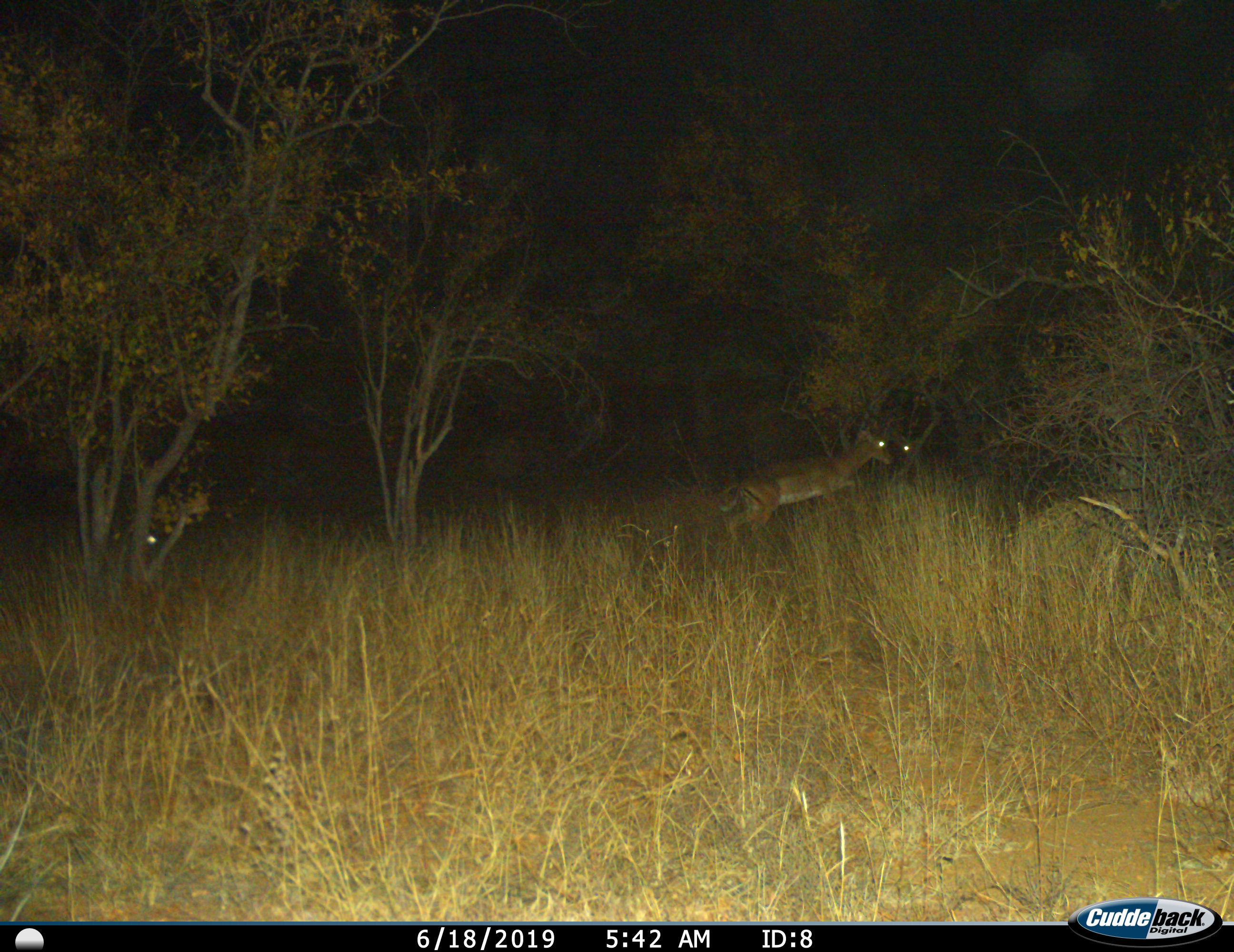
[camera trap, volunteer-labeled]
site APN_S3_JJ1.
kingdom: Animalia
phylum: Chordata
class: Mammalia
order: Artiodactyla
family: Bovidae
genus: Aepyceros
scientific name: Aepyceros melampus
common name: impala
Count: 3.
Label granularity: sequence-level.